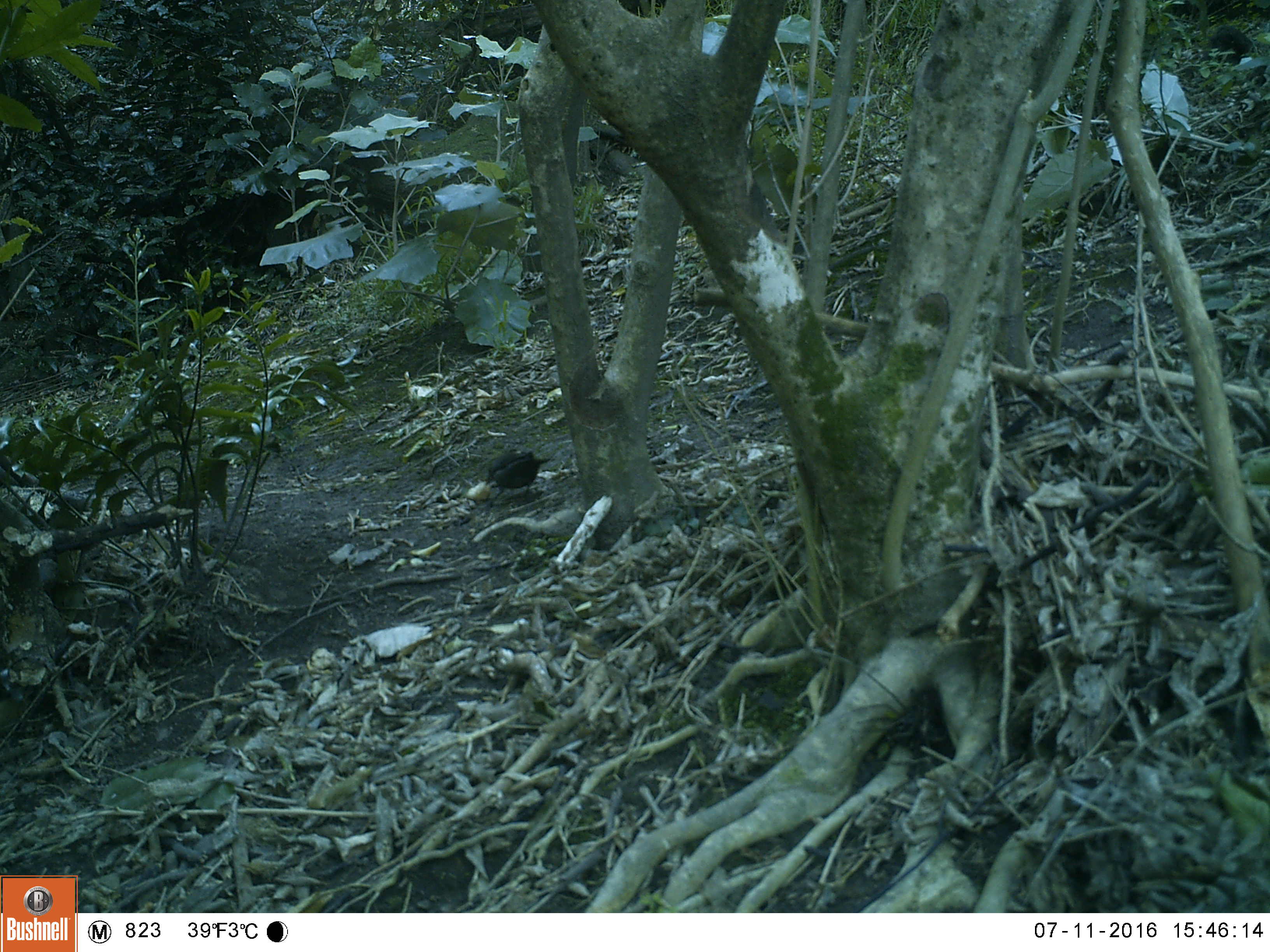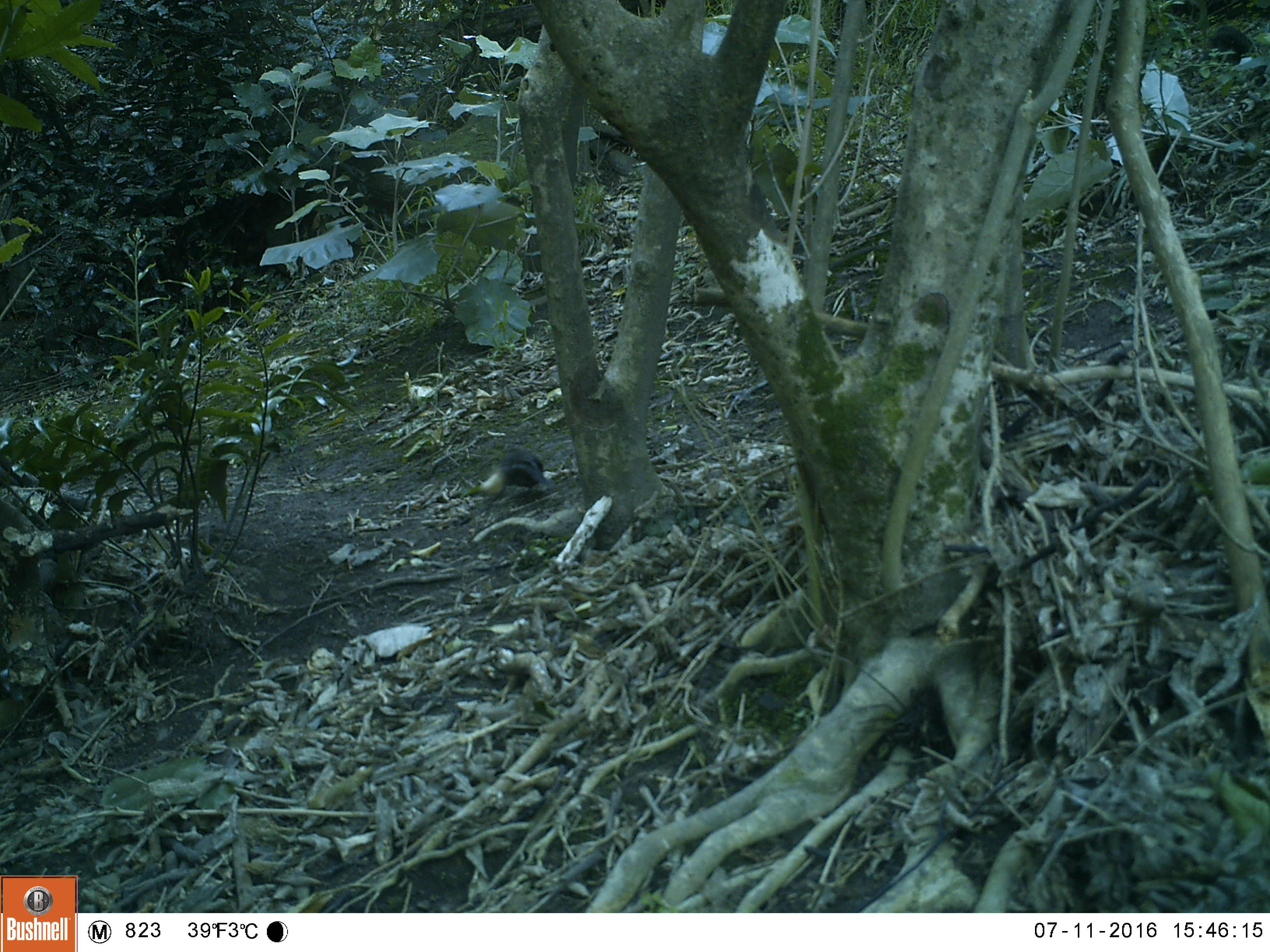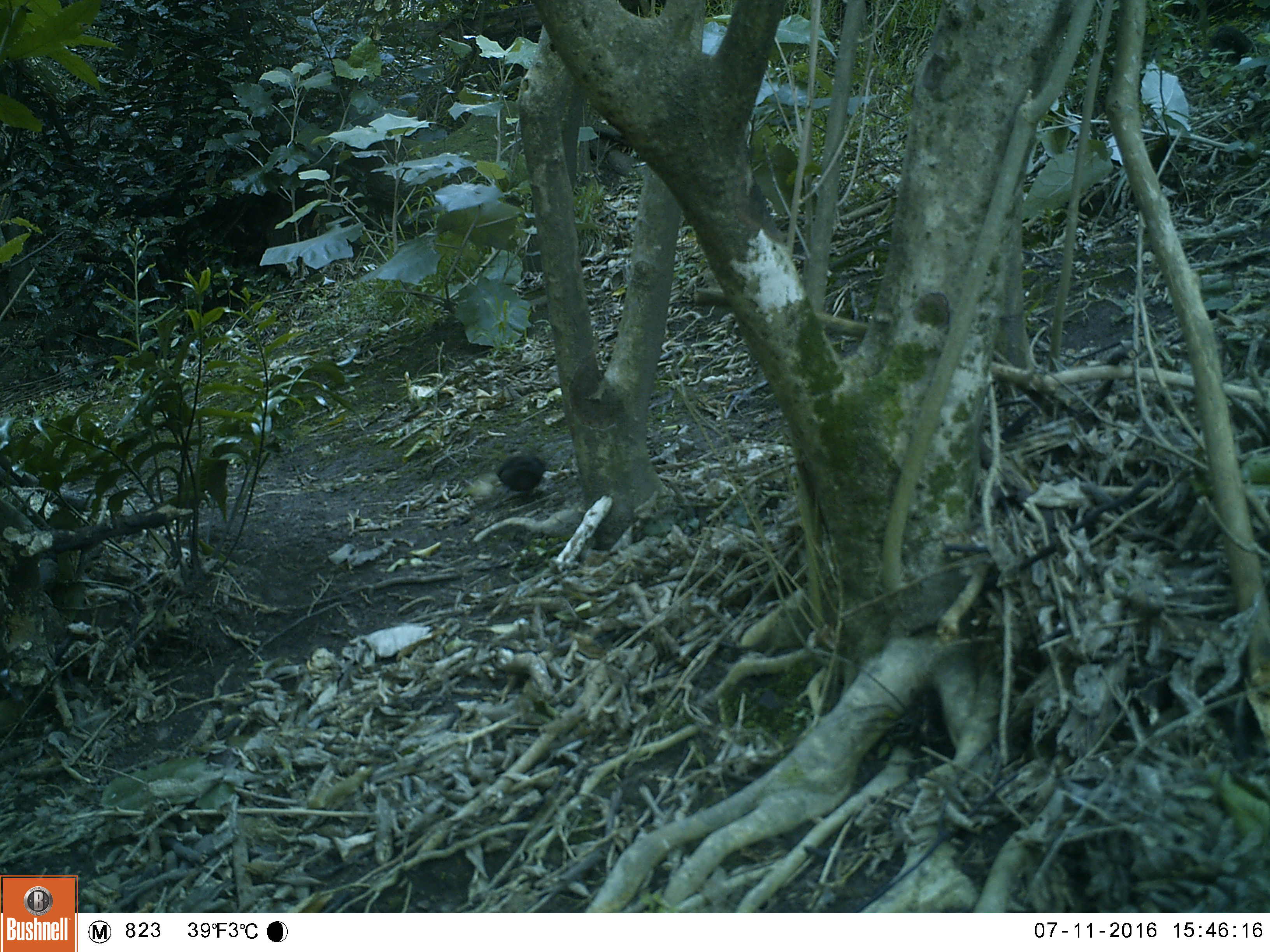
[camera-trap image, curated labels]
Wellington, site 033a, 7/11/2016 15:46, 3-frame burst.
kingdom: Animalia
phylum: Chordata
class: Aves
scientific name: Aves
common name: bird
Bird (Aves).